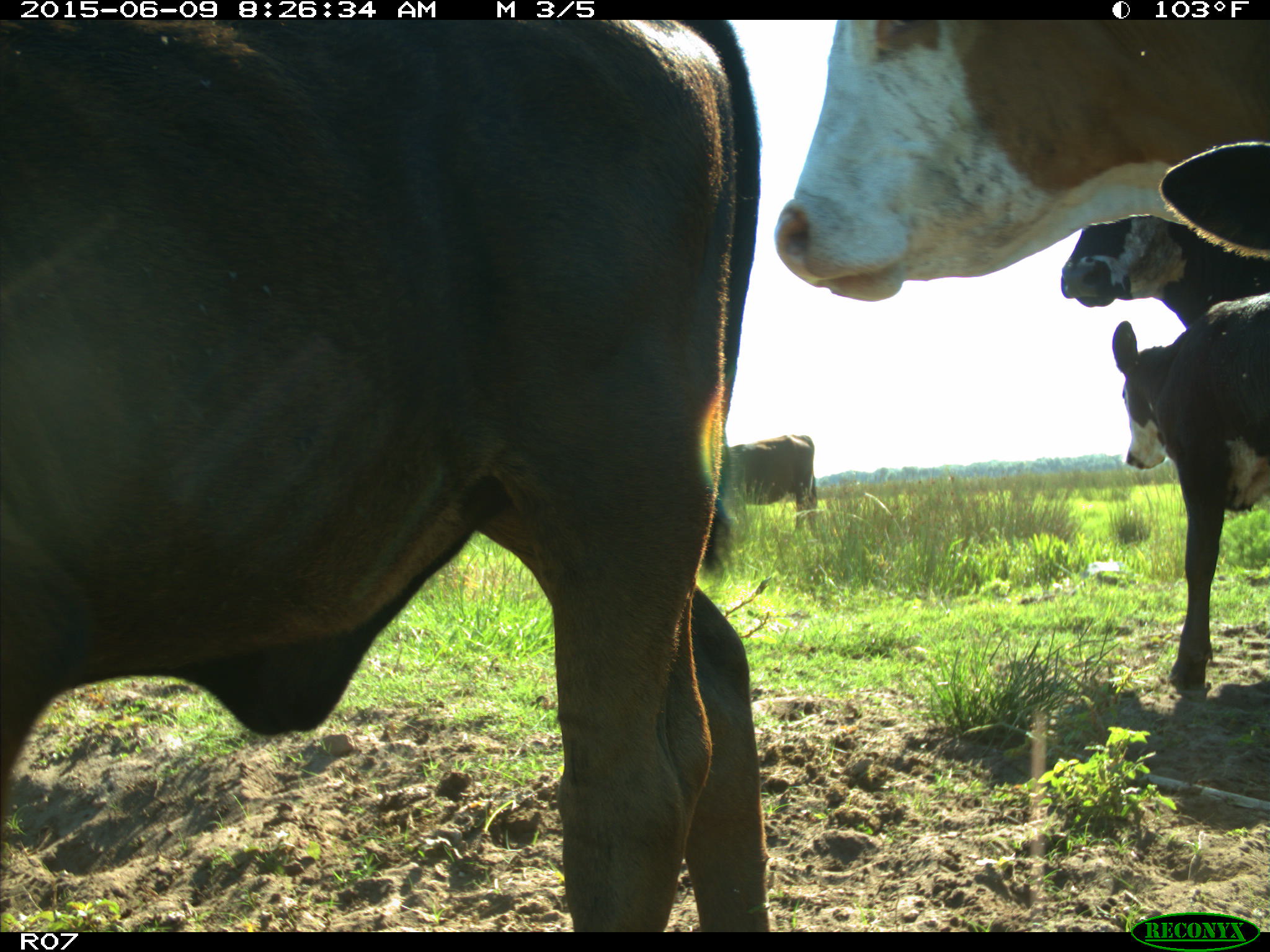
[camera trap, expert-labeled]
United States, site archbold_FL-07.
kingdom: Animalia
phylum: Chordata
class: Mammalia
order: Artiodactyla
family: Bovidae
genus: Bos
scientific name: Bos taurus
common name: domestic cow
Bos taurus (domestic cow).